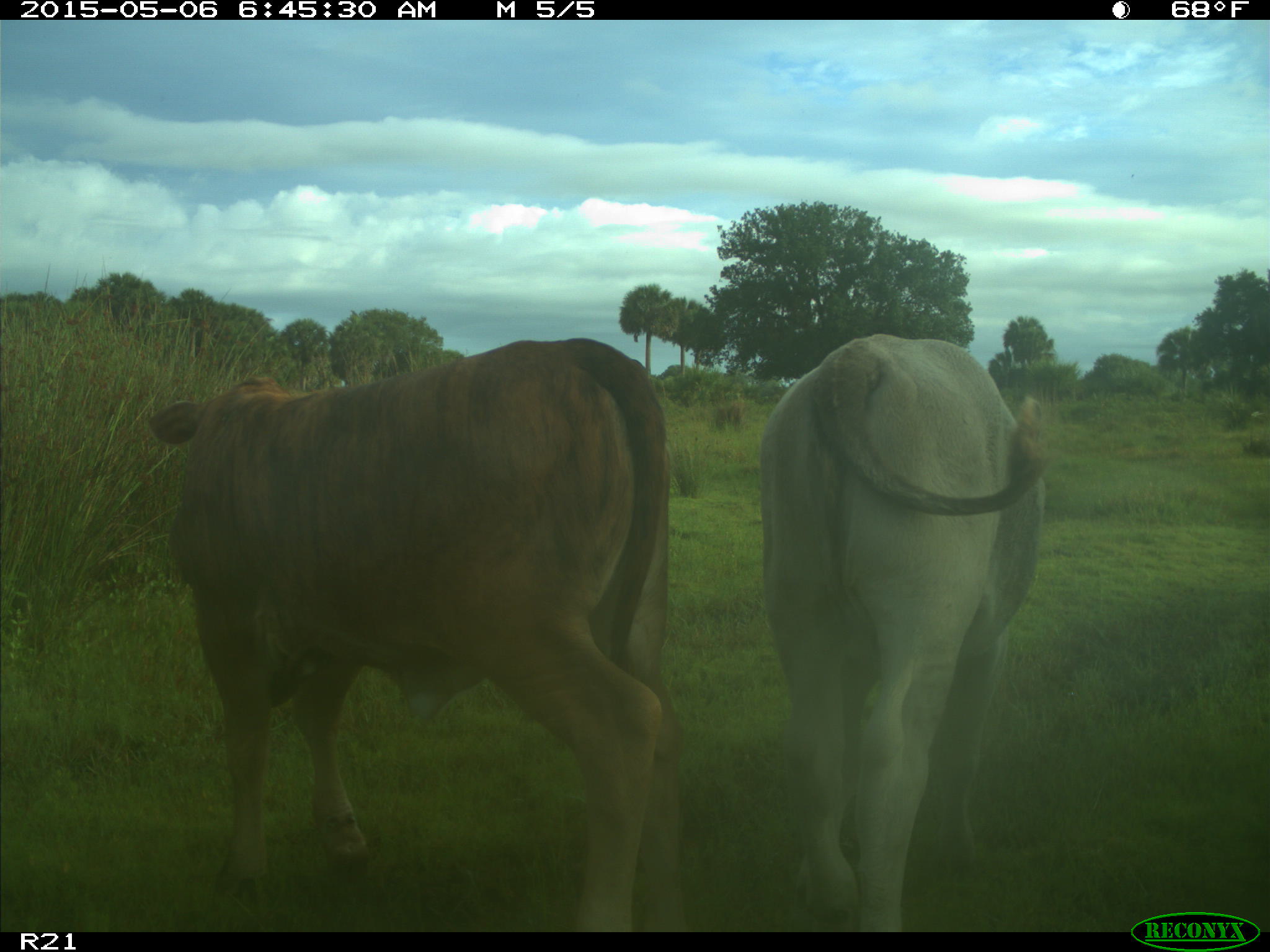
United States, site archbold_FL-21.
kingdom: Animalia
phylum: Chordata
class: Mammalia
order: Artiodactyla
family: Bovidae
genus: Bos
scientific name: Bos taurus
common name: domestic cow